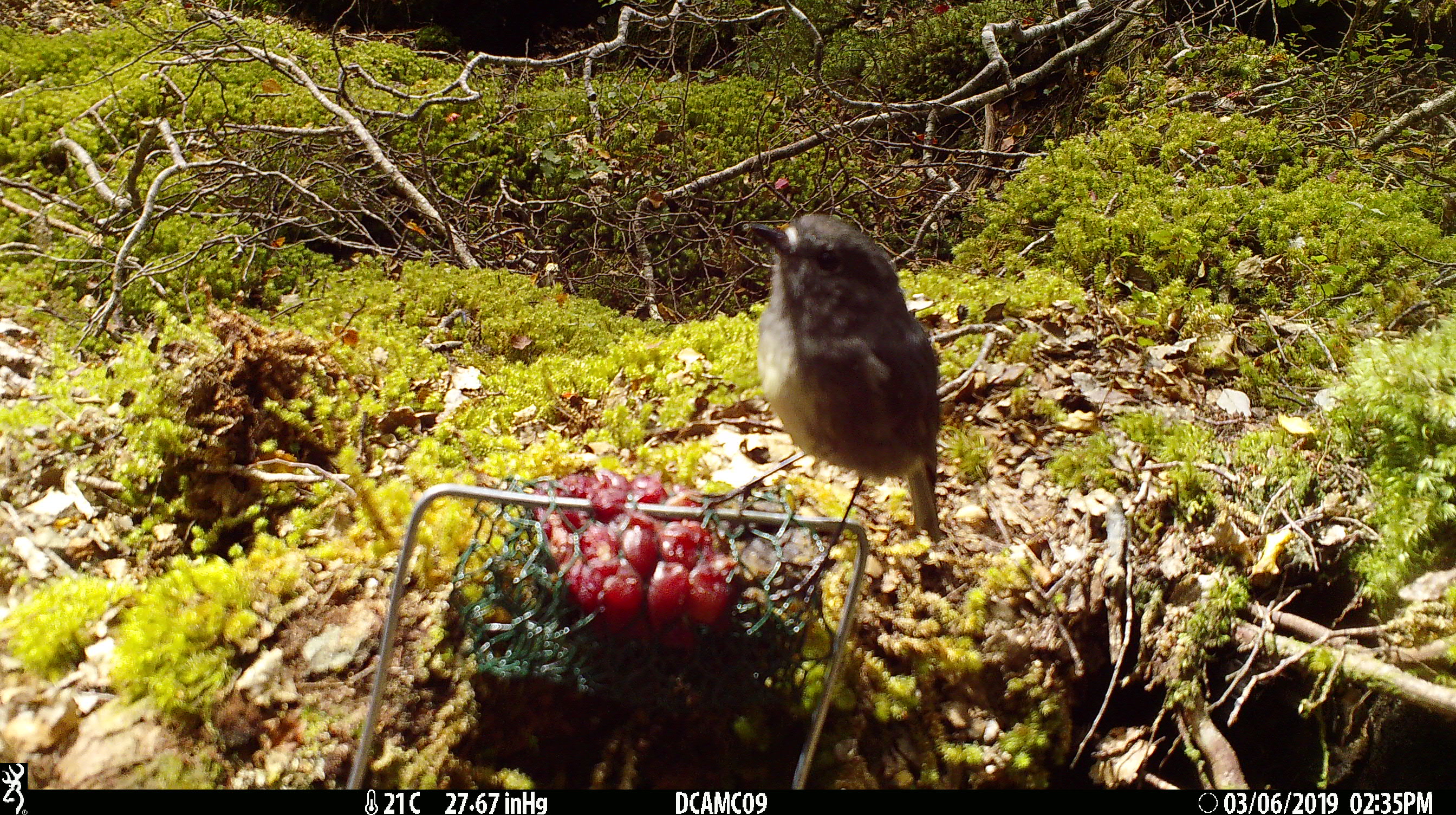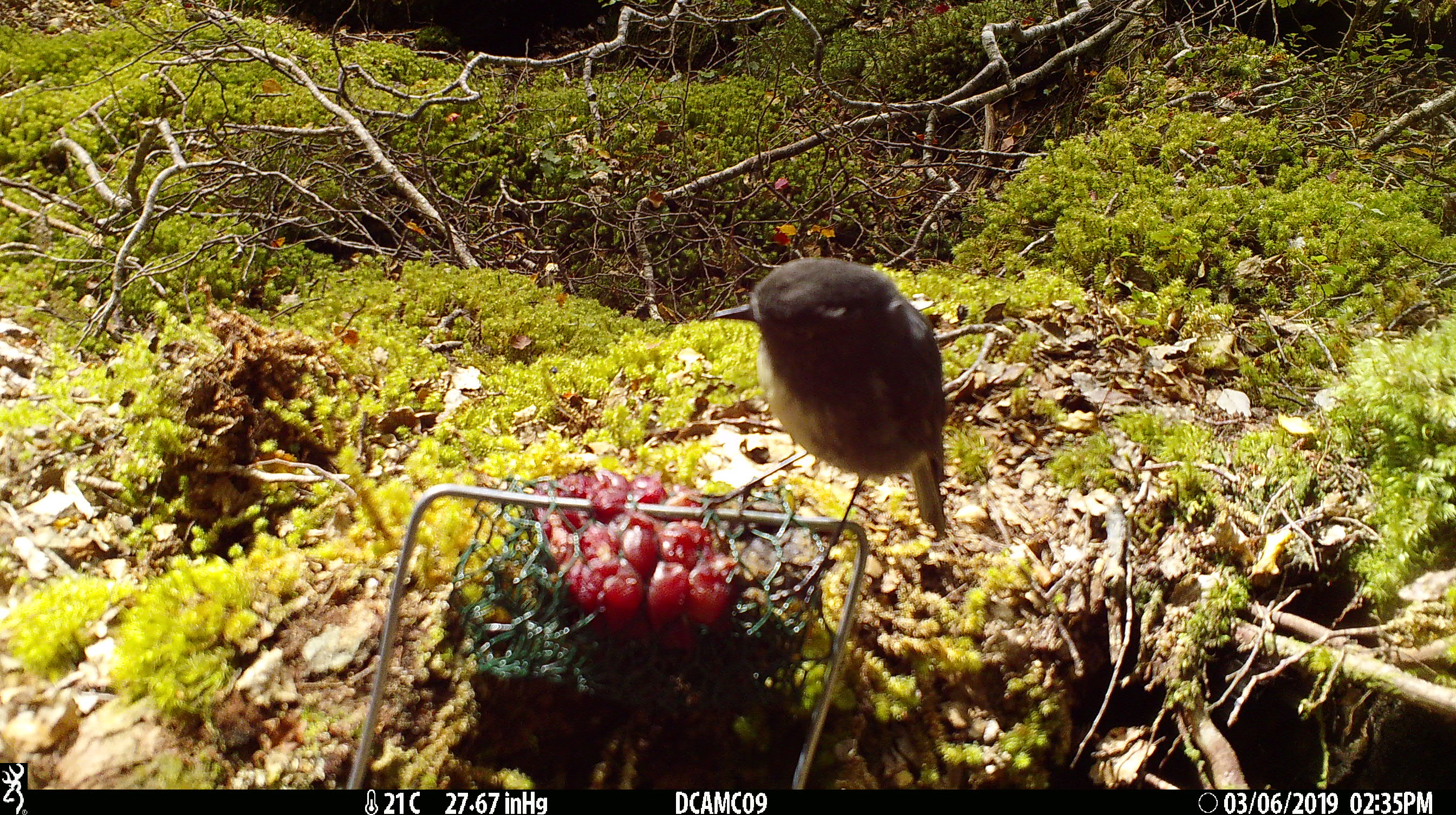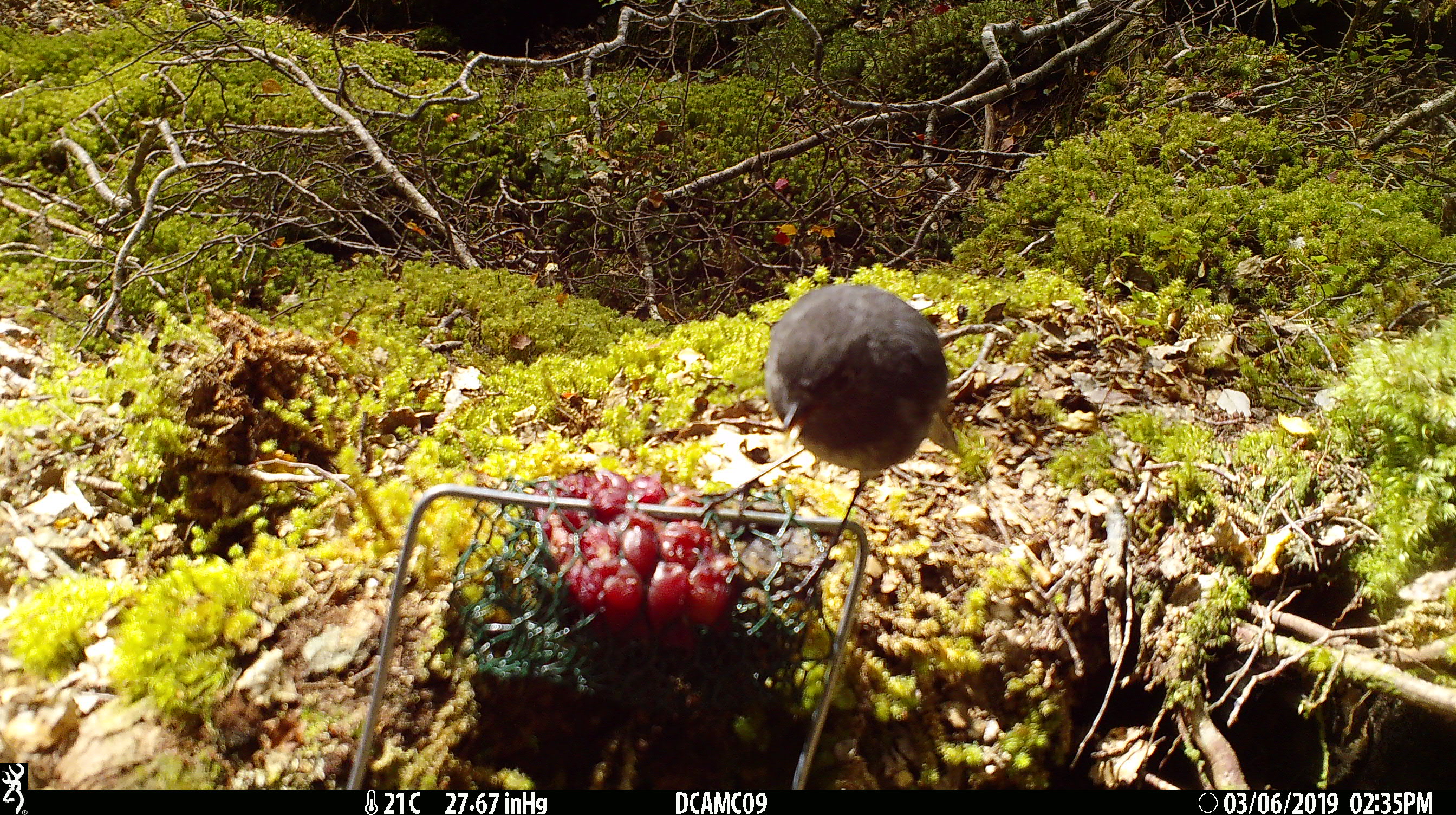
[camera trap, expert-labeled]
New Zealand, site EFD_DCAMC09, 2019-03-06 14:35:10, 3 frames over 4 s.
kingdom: Animalia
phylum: Chordata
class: Aves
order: Passeriformes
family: Petroicidae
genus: Petroica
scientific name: Petroica australis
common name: new zealand robin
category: robin